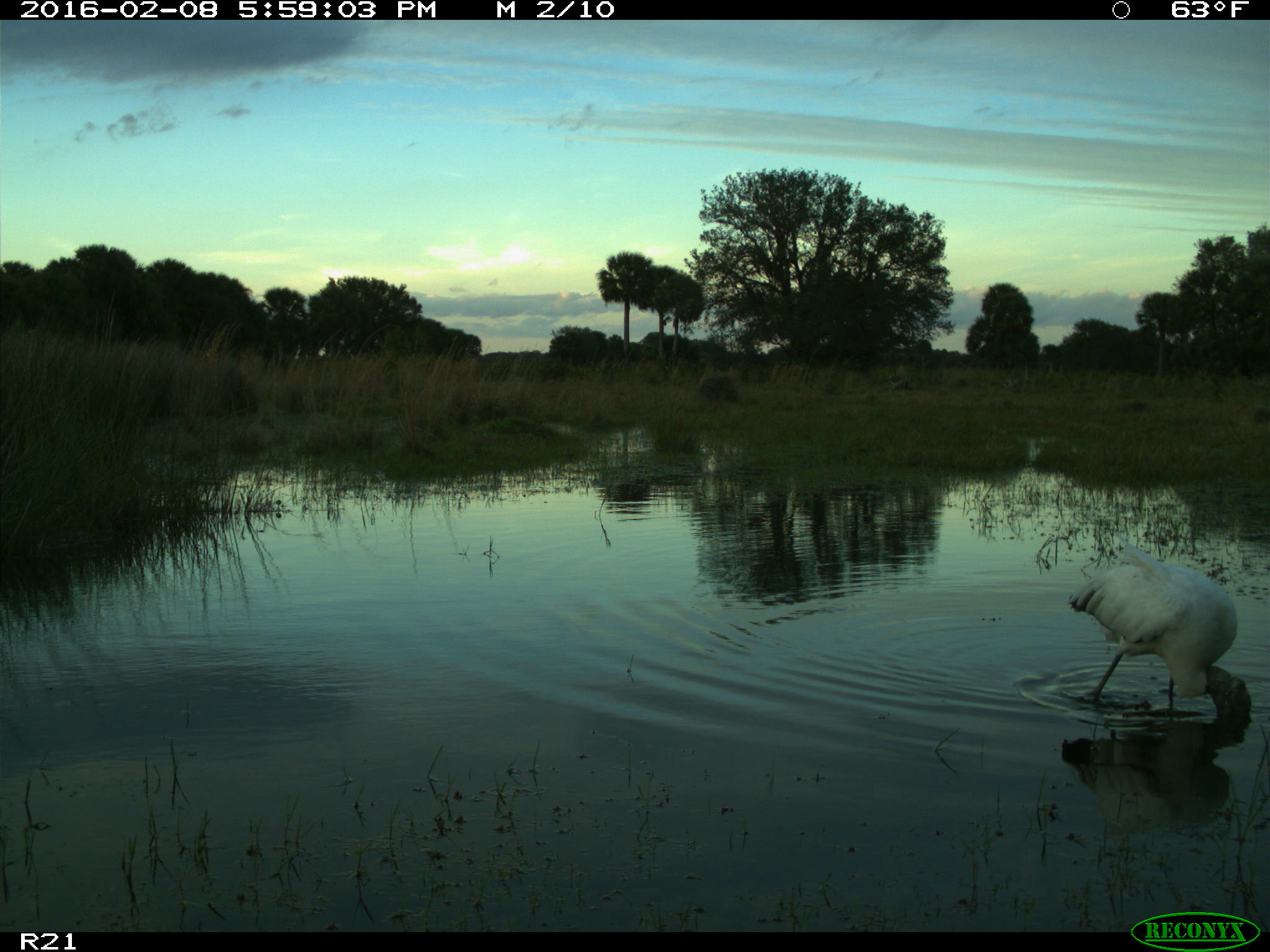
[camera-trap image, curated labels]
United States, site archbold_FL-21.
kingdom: Animalia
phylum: Chordata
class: Aves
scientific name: Aves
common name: birds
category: unidentified bird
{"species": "unidentified bird (birds) (Aves)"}